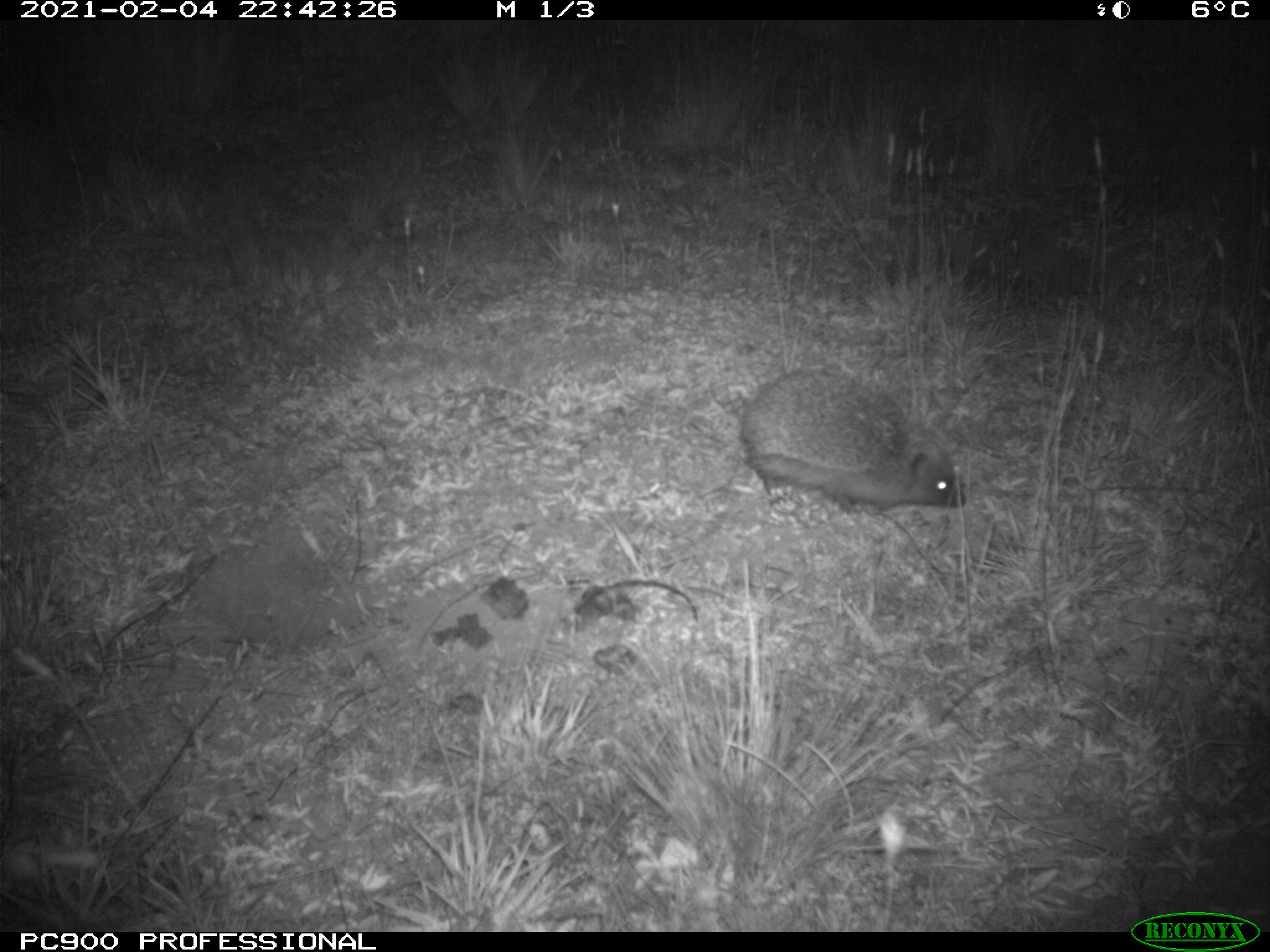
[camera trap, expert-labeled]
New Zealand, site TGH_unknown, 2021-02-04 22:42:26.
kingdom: Animalia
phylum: Chordata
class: Mammalia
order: Eulipotyphla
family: Erinaceidae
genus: Erinaceus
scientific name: Erinaceus europaeus europaeus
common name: european hedgehog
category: hedgehog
Hedgehog (european hedgehog) (Erinaceus europaeus europaeus).